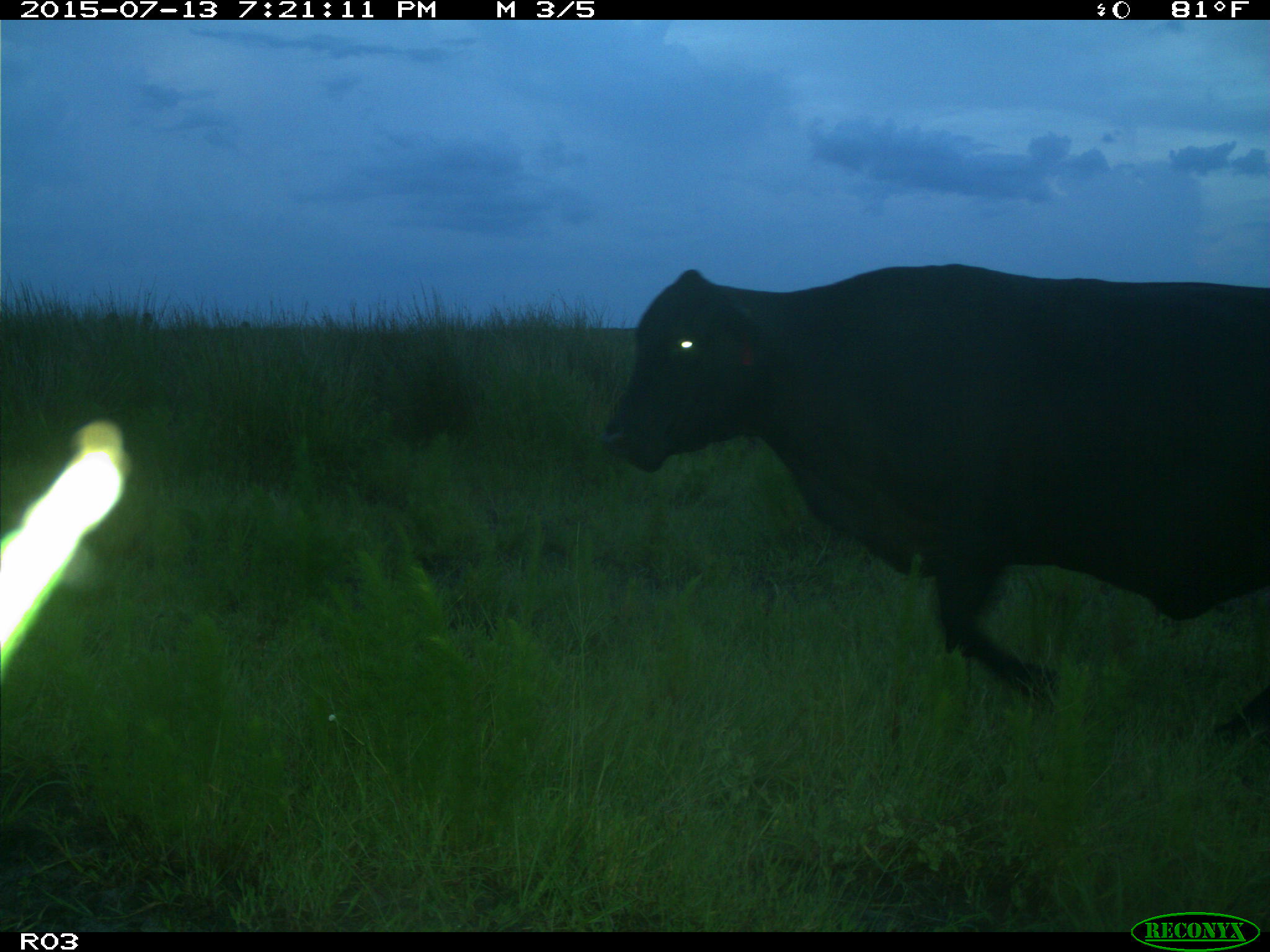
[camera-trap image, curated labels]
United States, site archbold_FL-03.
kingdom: Animalia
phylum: Chordata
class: Mammalia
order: Artiodactyla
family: Bovidae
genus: Bos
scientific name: Bos taurus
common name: domestic cow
Bos taurus (domestic cow).